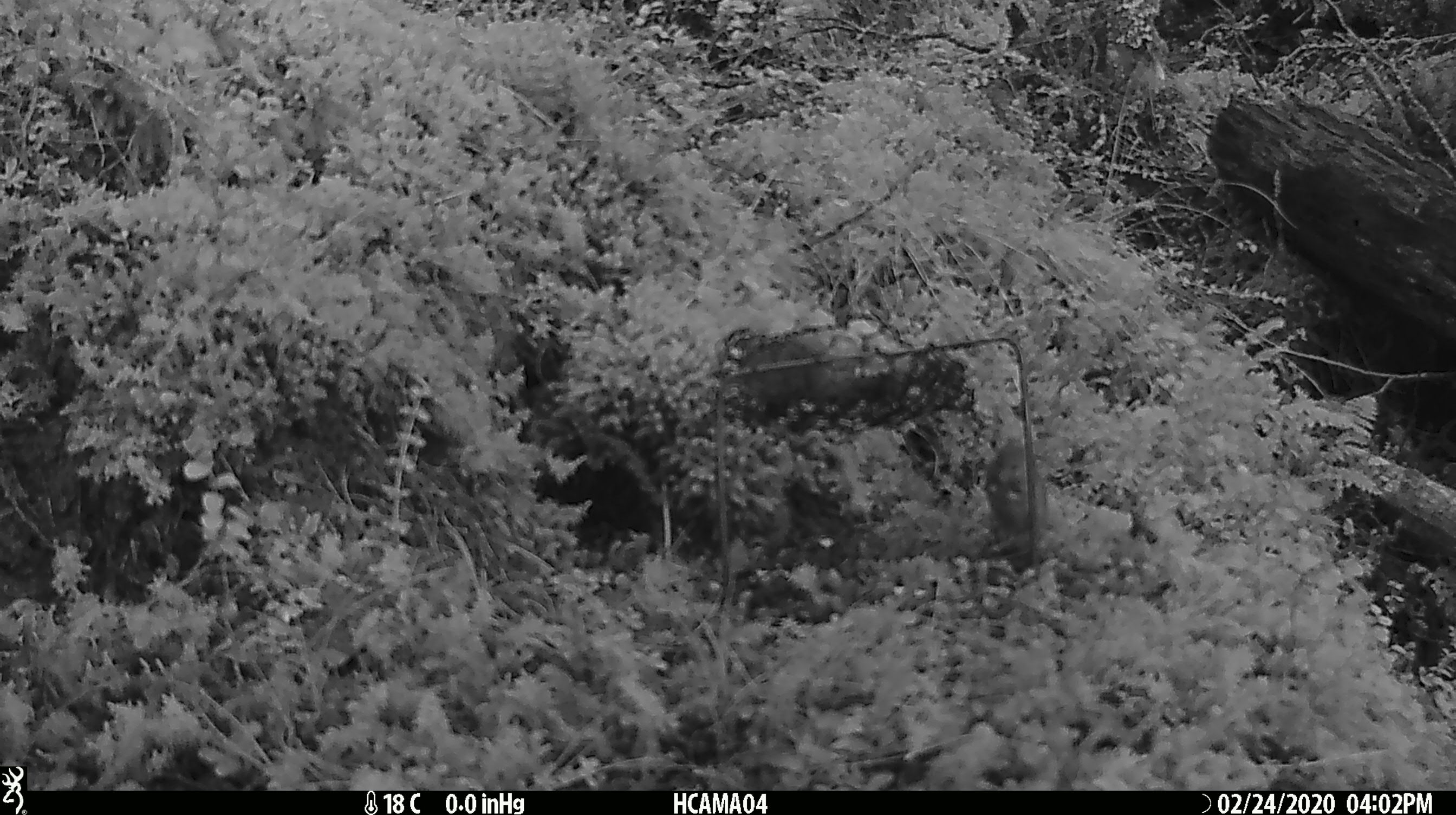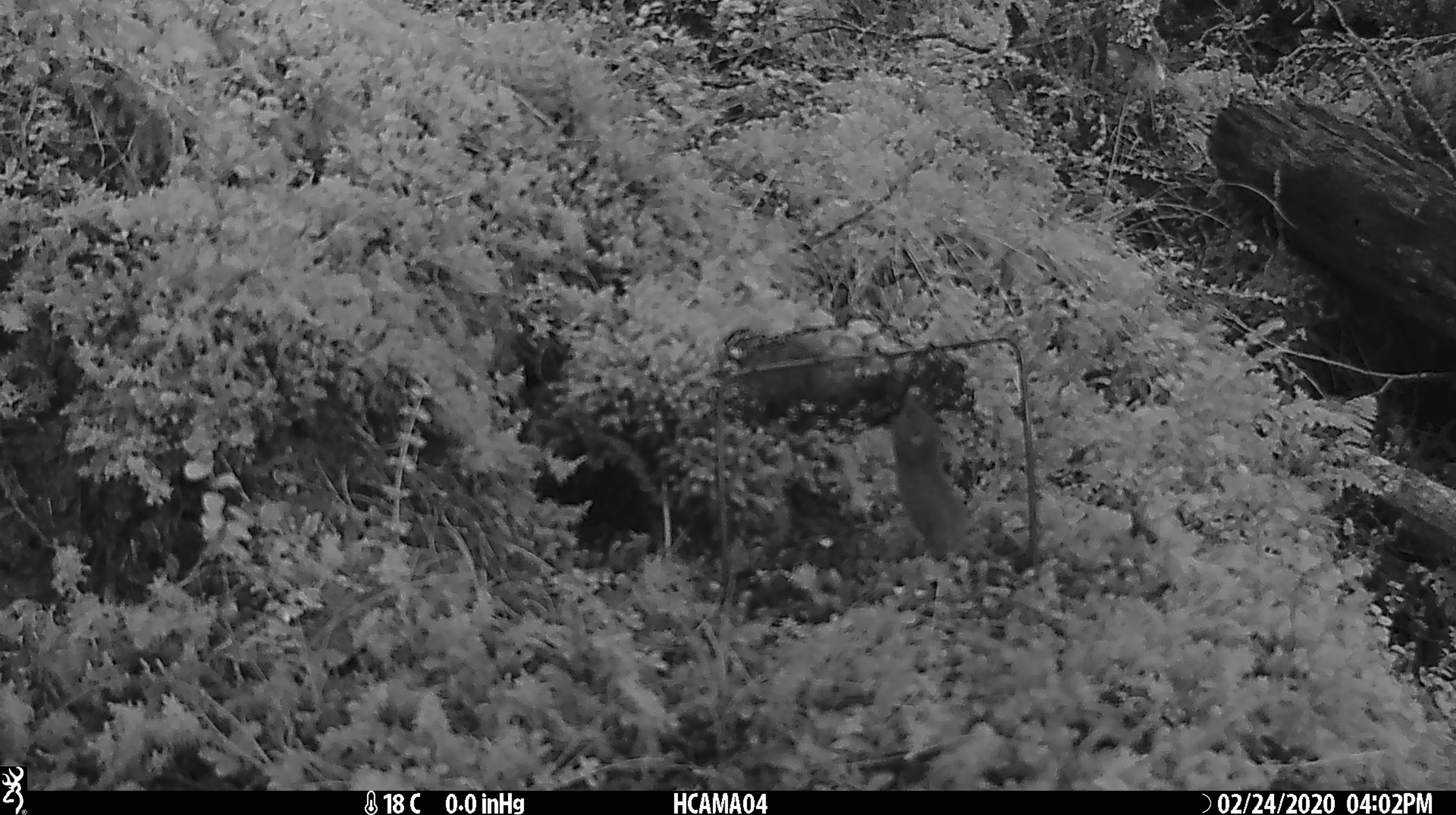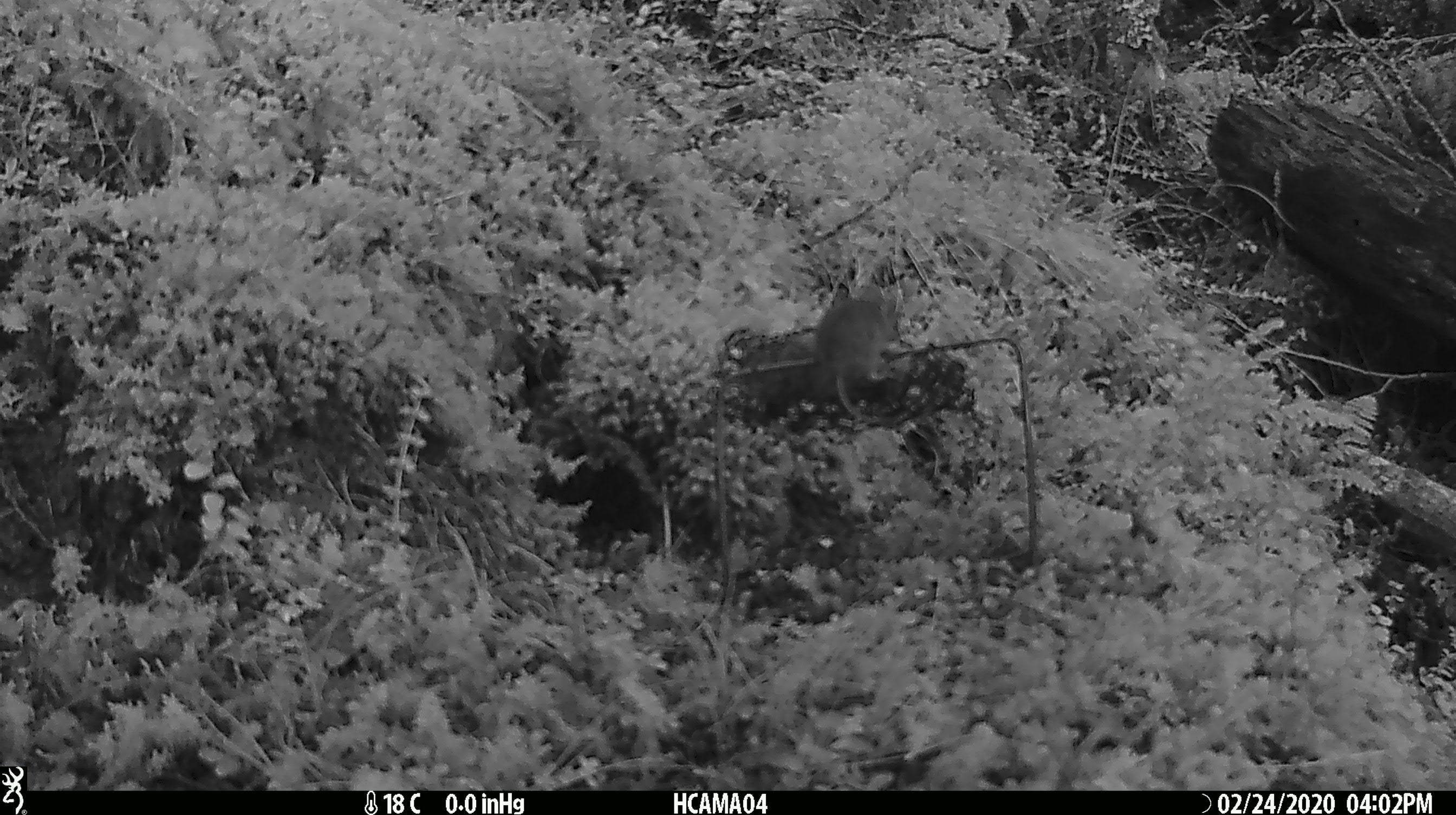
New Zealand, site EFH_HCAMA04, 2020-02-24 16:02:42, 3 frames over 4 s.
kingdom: Animalia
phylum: Chordata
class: Mammalia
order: Rodentia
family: Muridae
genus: Mus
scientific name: Mus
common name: mouse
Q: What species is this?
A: Mouse (Mus).